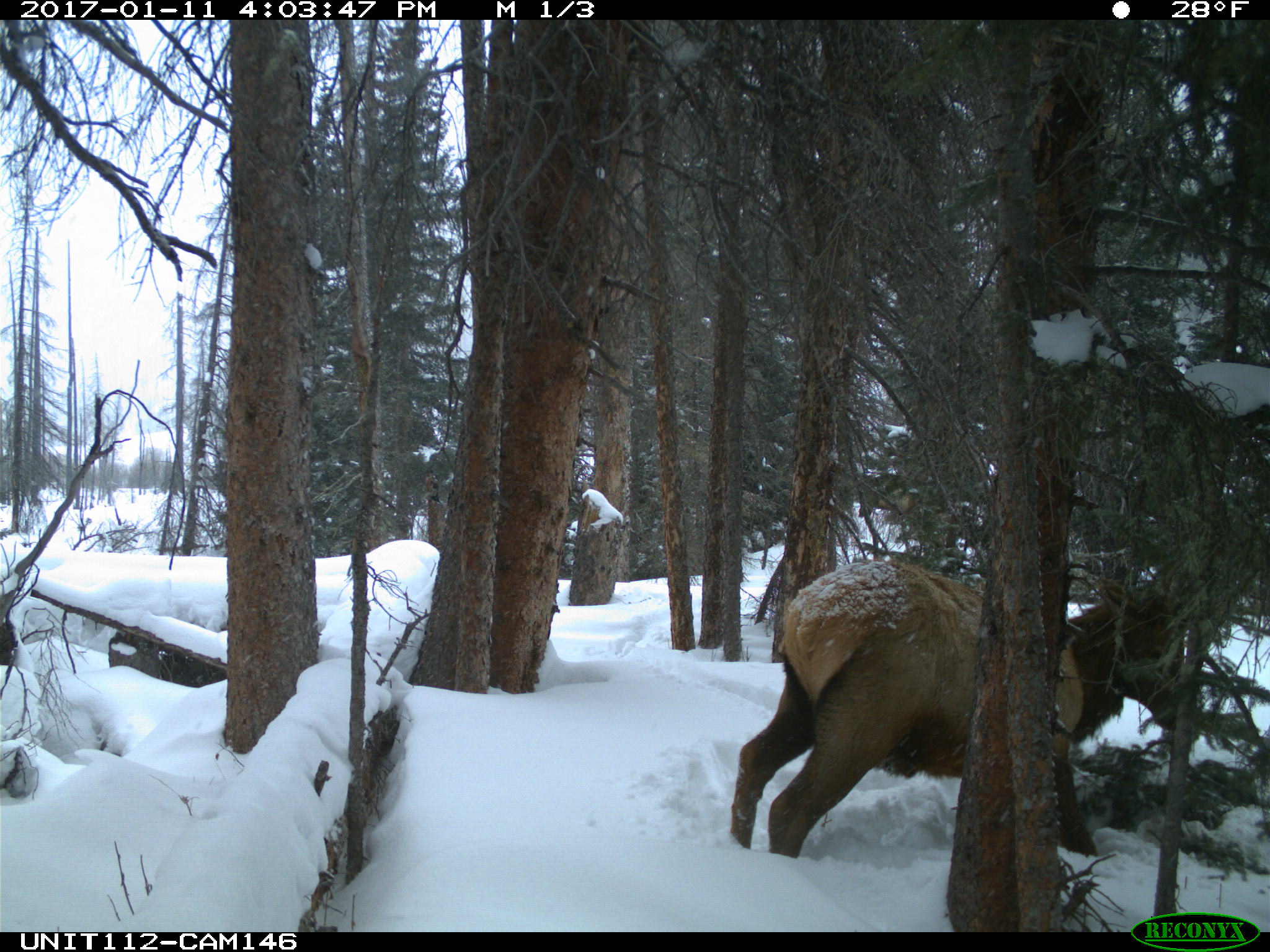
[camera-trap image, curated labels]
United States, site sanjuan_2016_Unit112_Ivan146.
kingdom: Animalia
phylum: Chordata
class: Mammalia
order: Artiodactyla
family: Cervidae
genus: Cervus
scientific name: Cervus elaphus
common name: red deer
Cervus elaphus (red deer).